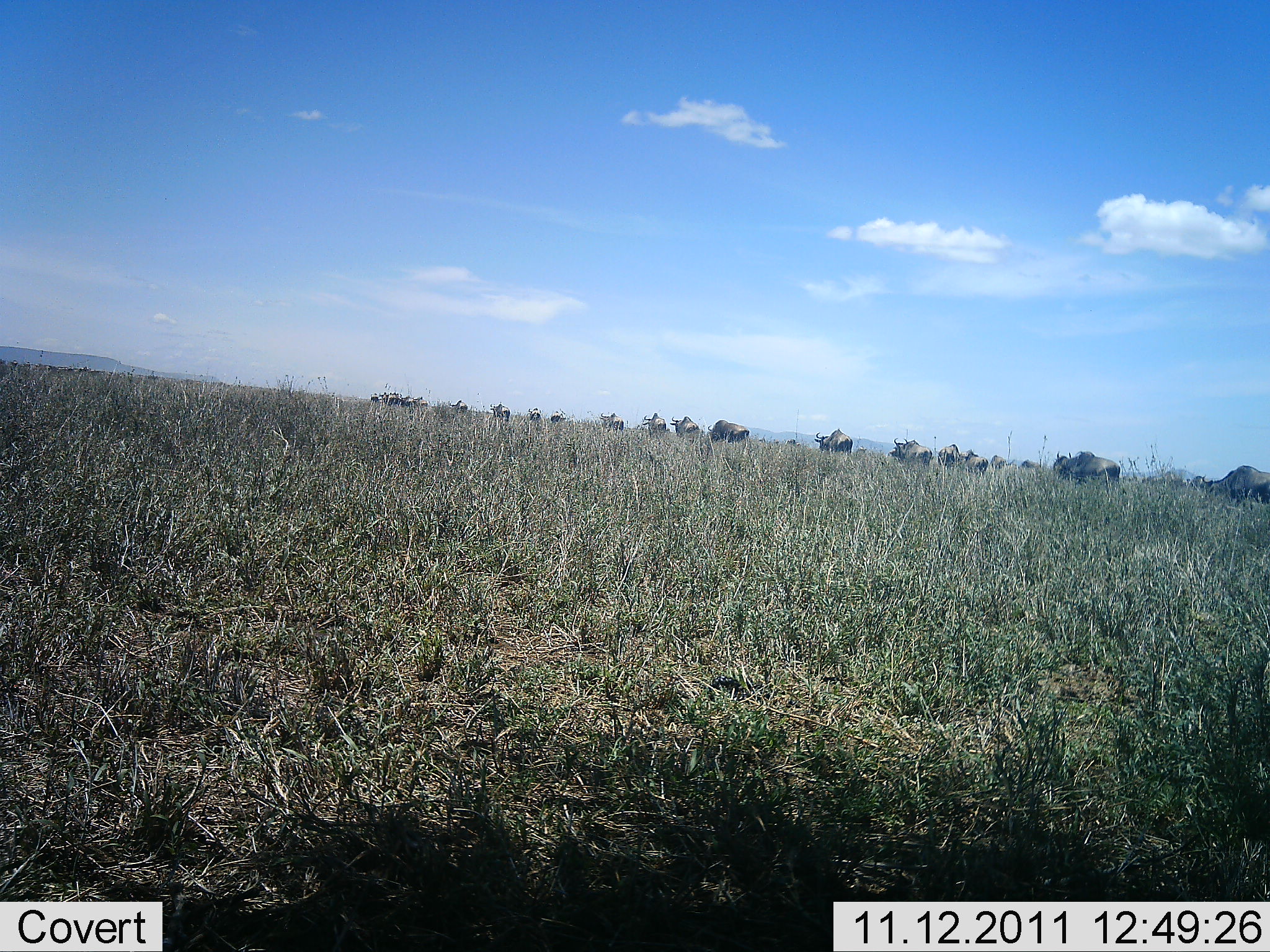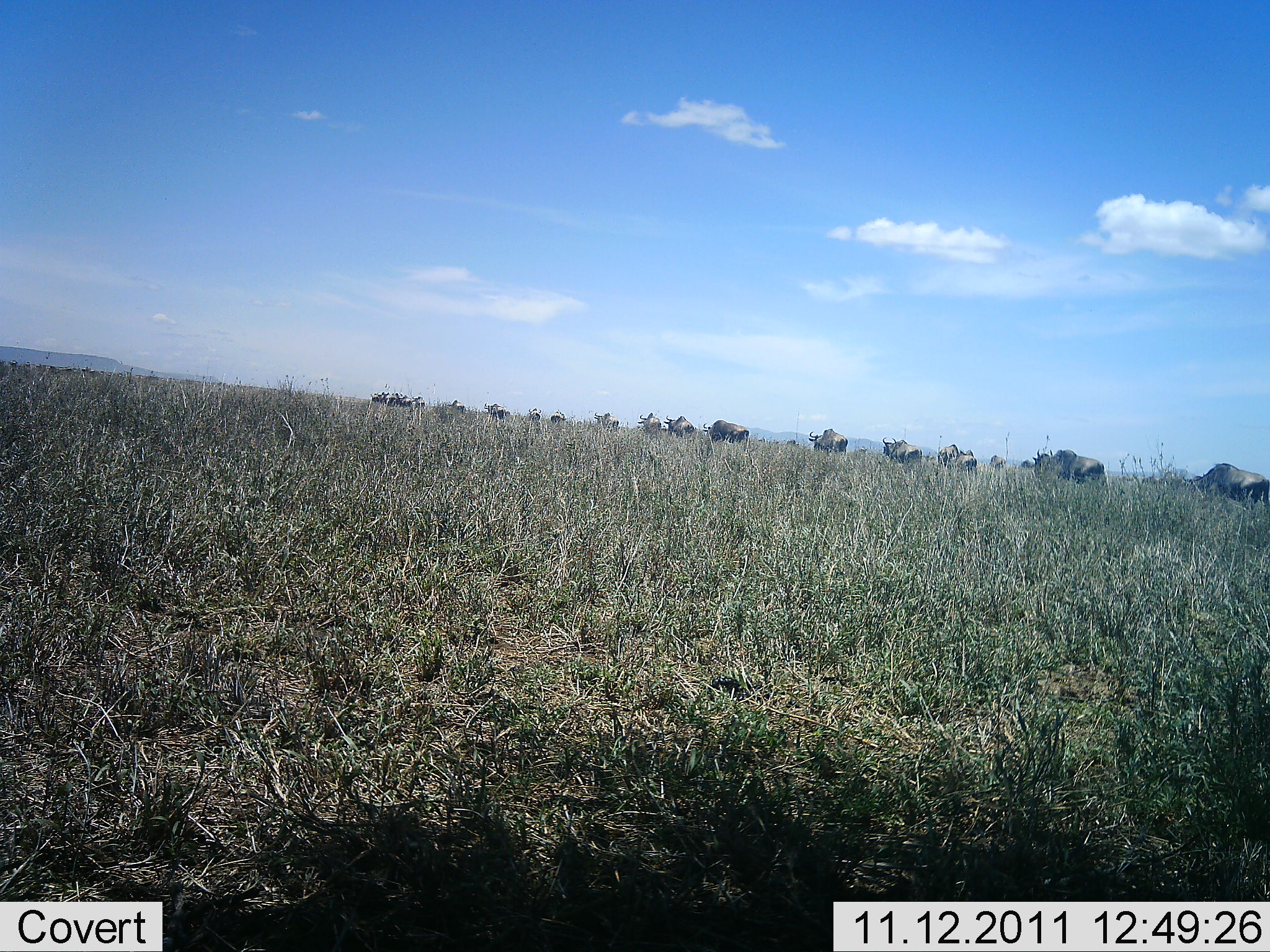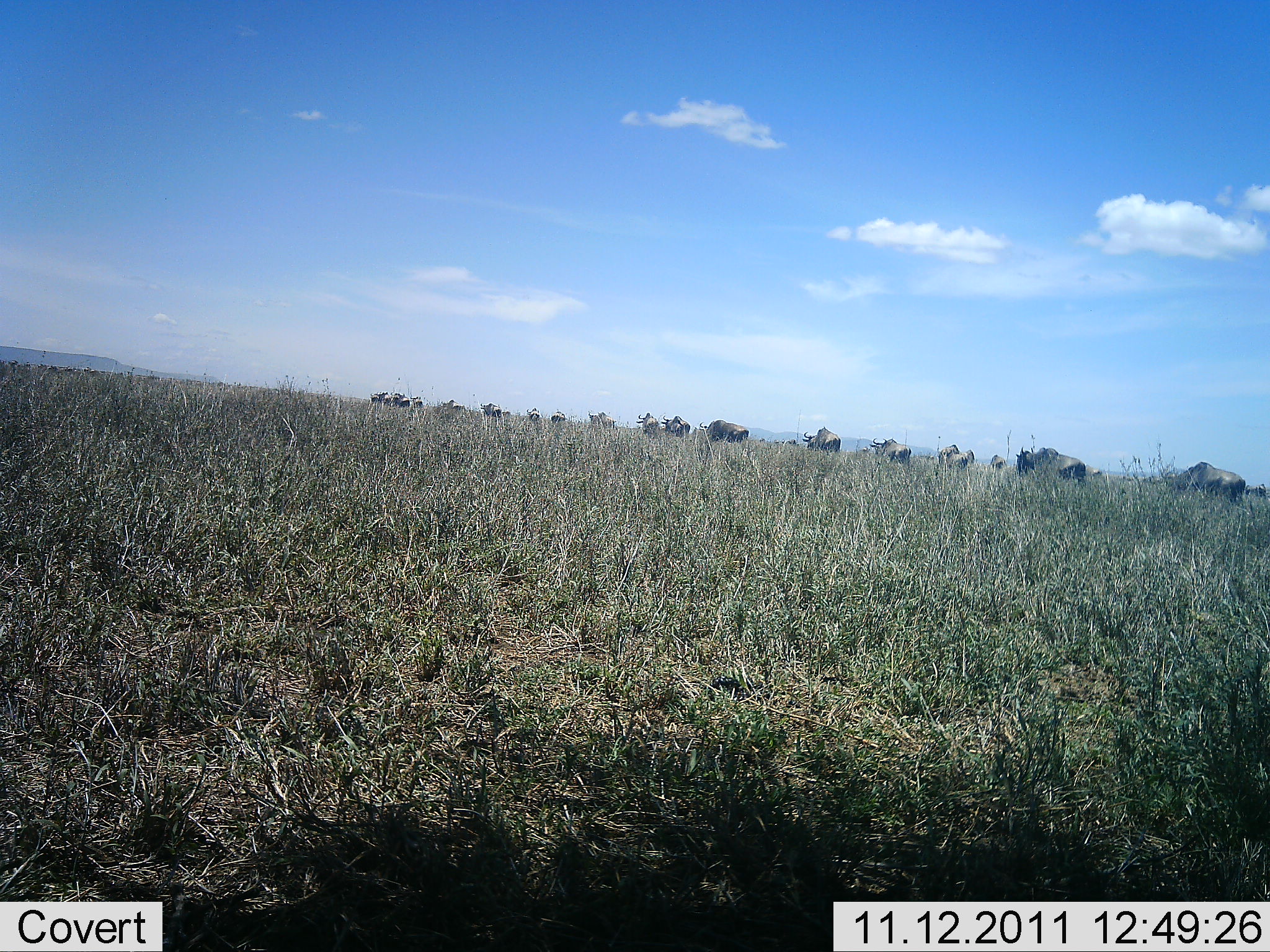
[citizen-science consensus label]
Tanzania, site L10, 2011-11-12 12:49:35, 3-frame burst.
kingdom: Animalia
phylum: Chordata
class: Mammalia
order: Artiodactyla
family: Bovidae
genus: Connochaetes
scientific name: Connochaetes taurinus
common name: blue wildebeest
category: wildebeest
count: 11-50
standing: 13%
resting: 7%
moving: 100%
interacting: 0%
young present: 0%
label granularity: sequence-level